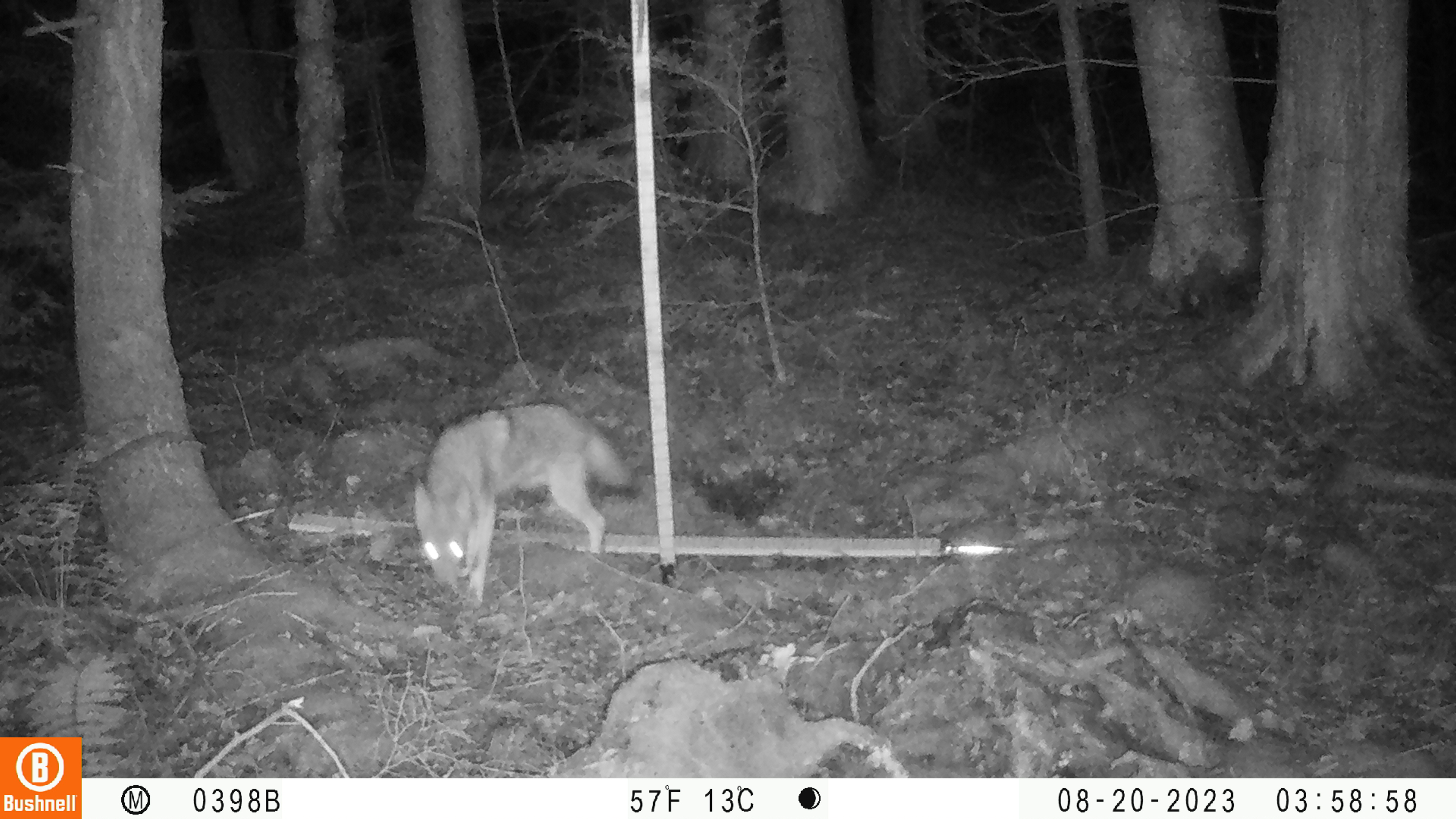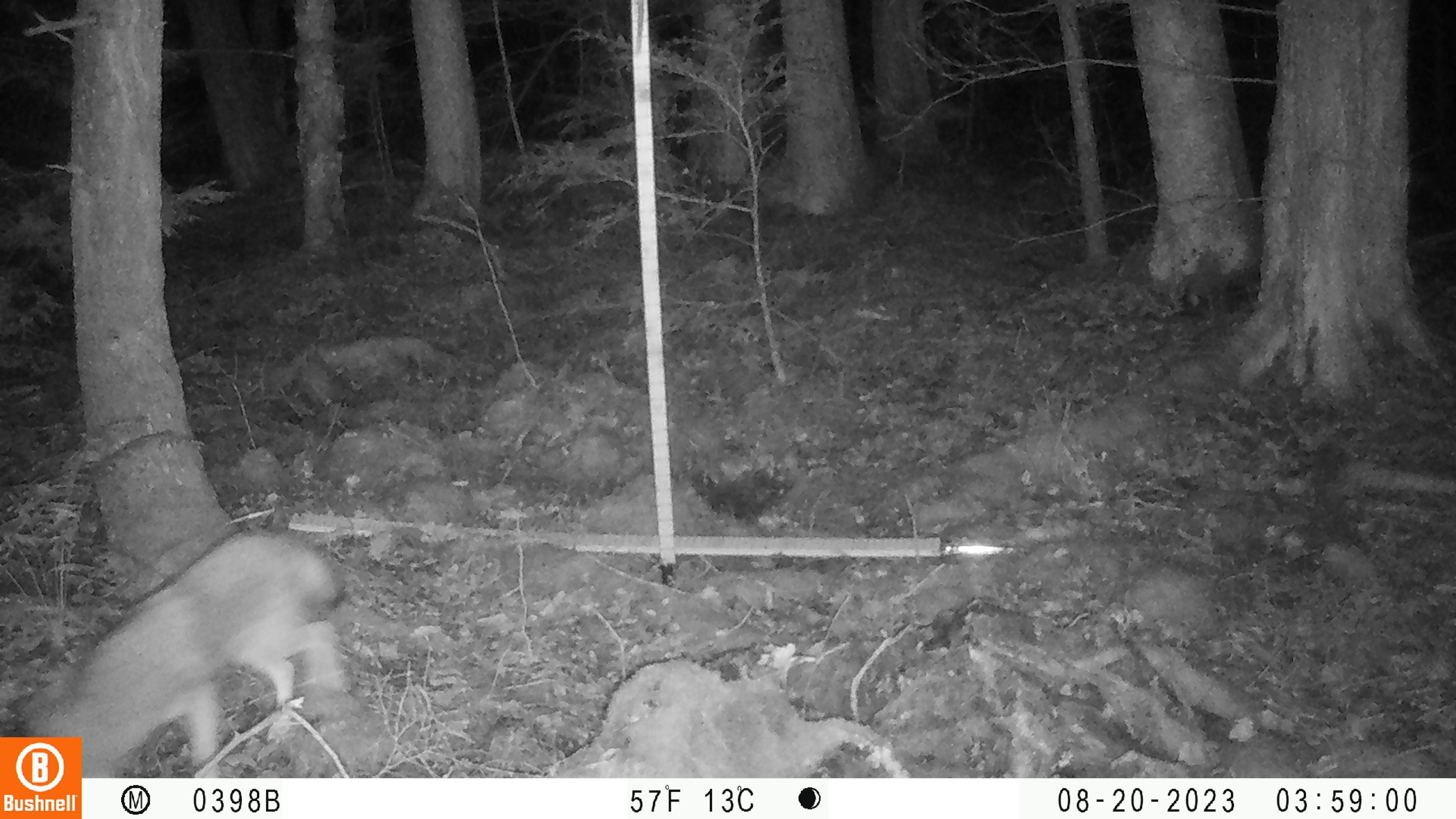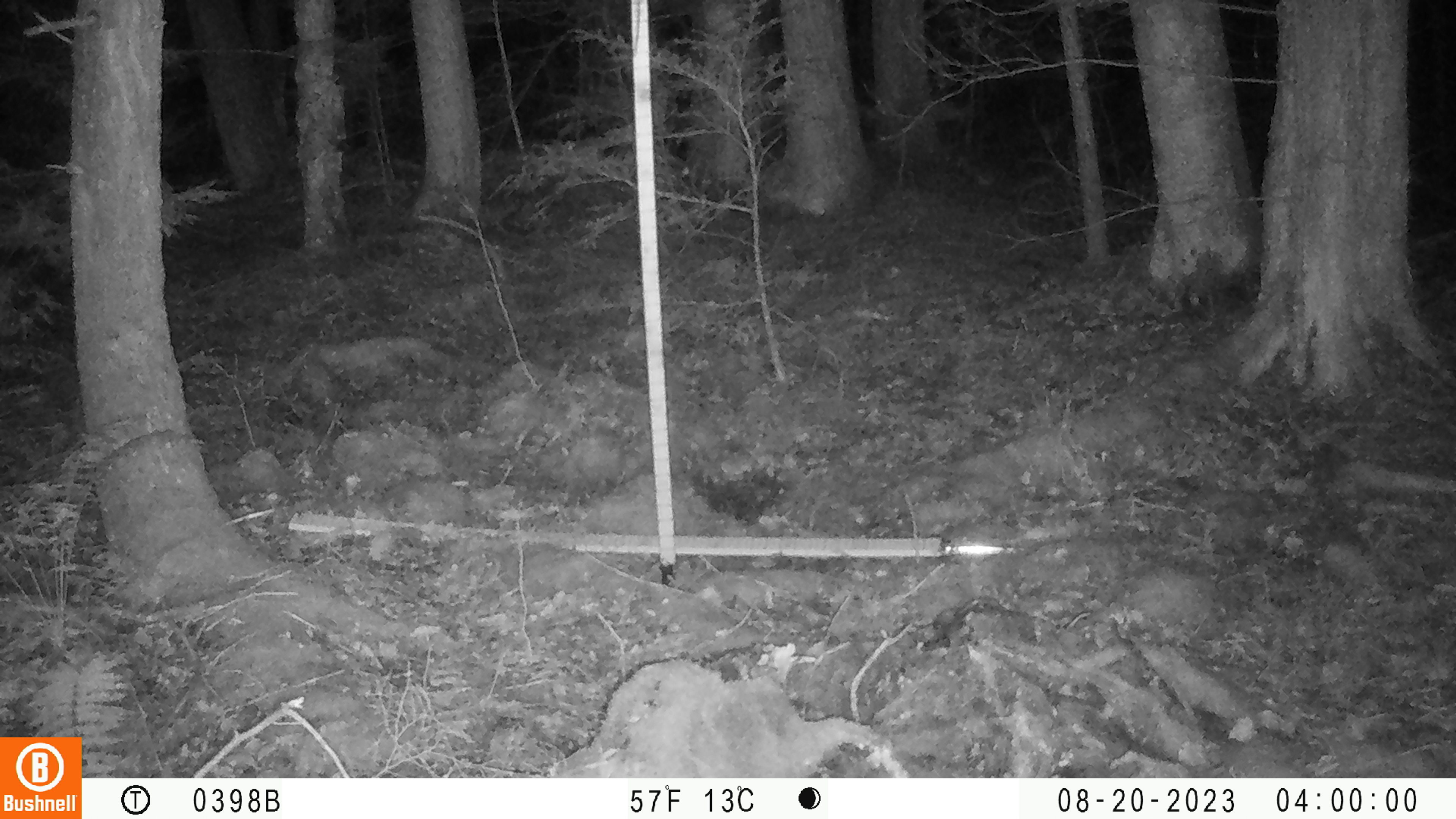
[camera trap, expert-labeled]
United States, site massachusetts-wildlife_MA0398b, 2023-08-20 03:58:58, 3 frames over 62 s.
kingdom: Animalia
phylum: Chordata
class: Mammalia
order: Carnivora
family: Canidae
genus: Canis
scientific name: Canis latrans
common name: coyote